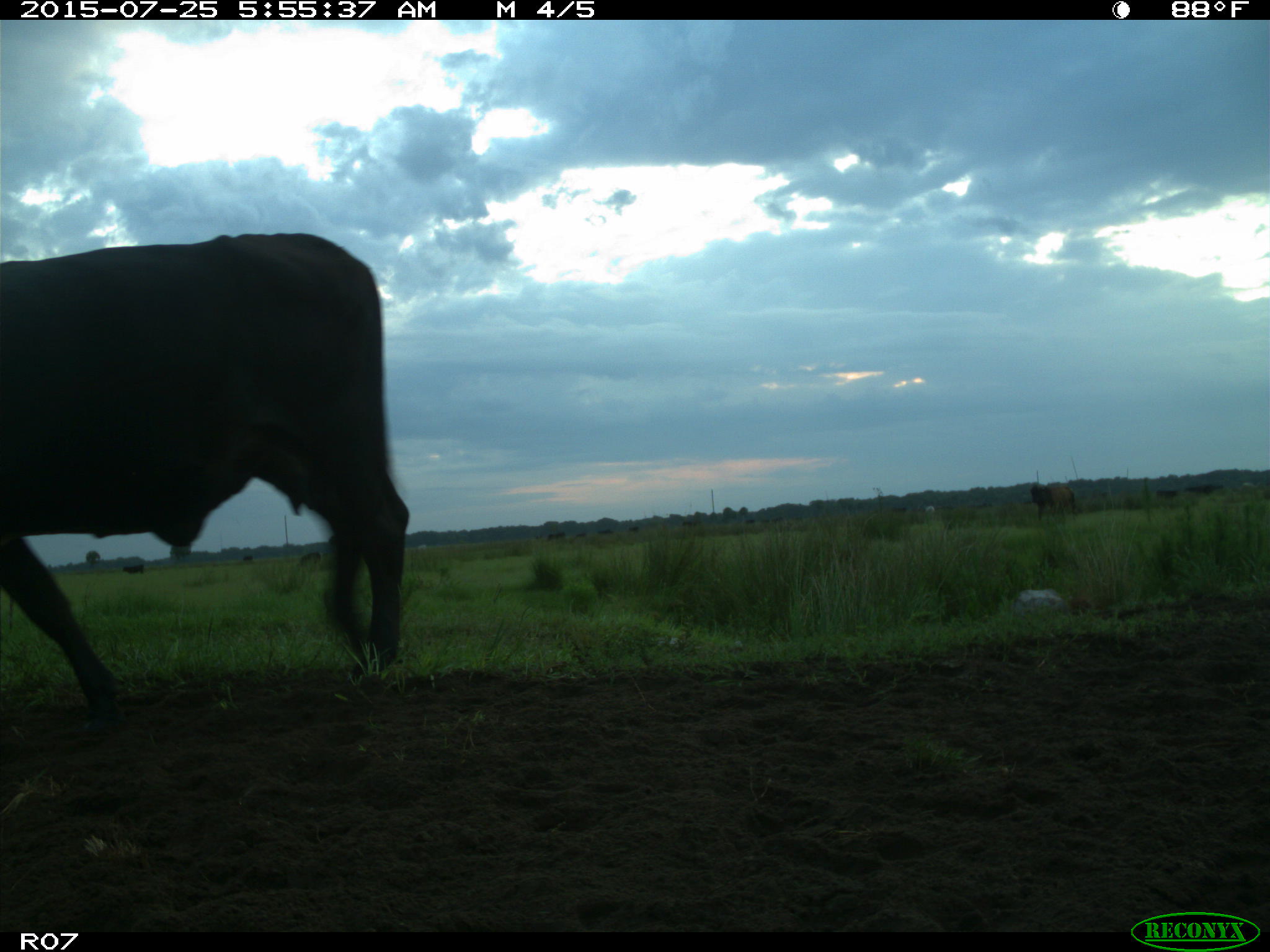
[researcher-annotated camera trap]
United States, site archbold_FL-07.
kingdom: Animalia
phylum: Chordata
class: Mammalia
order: Artiodactyla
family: Bovidae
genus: Bos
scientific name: Bos taurus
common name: domestic cow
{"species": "Bos taurus (domestic cow)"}